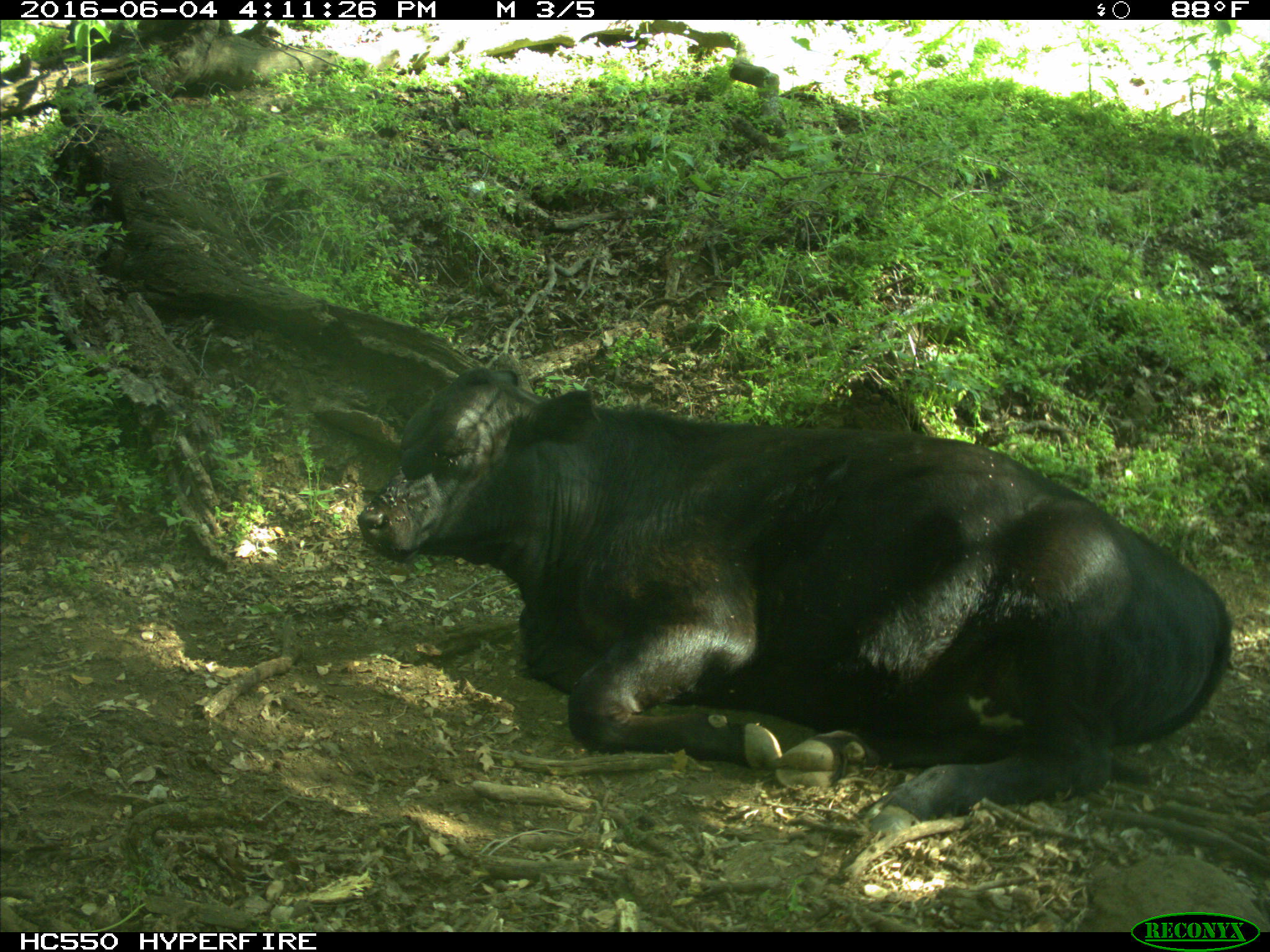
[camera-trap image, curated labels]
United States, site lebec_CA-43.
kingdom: Animalia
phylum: Chordata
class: Mammalia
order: Artiodactyla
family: Bovidae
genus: Bos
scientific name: Bos taurus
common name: domestic cow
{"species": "Bos taurus (domestic cow)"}